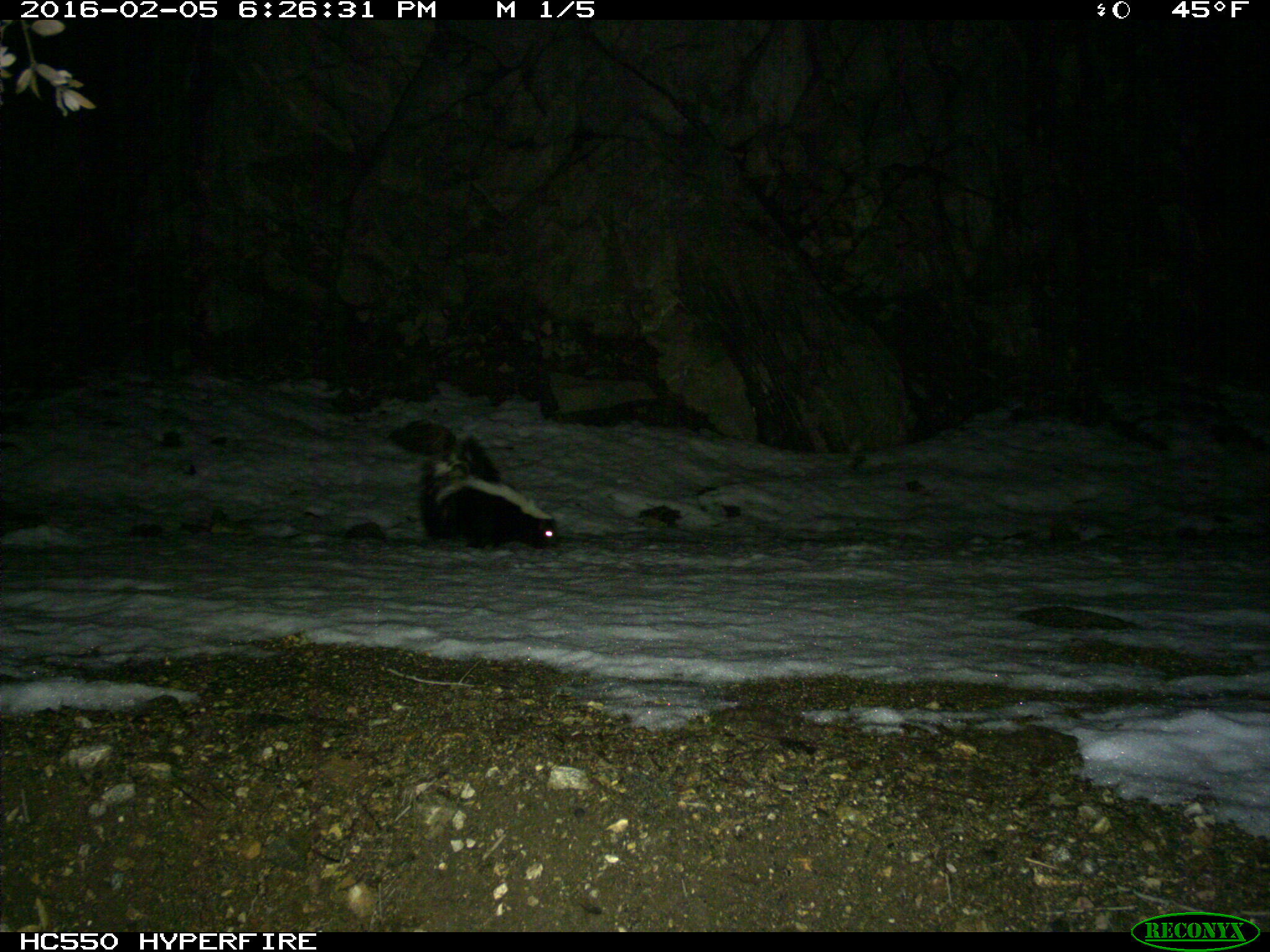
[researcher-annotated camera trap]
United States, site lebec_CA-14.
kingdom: Animalia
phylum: Chordata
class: Mammalia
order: Carnivora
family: Mephitidae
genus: Mephitis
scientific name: Mephitis mephitis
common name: striped skunk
Mephitis mephitis (striped skunk).